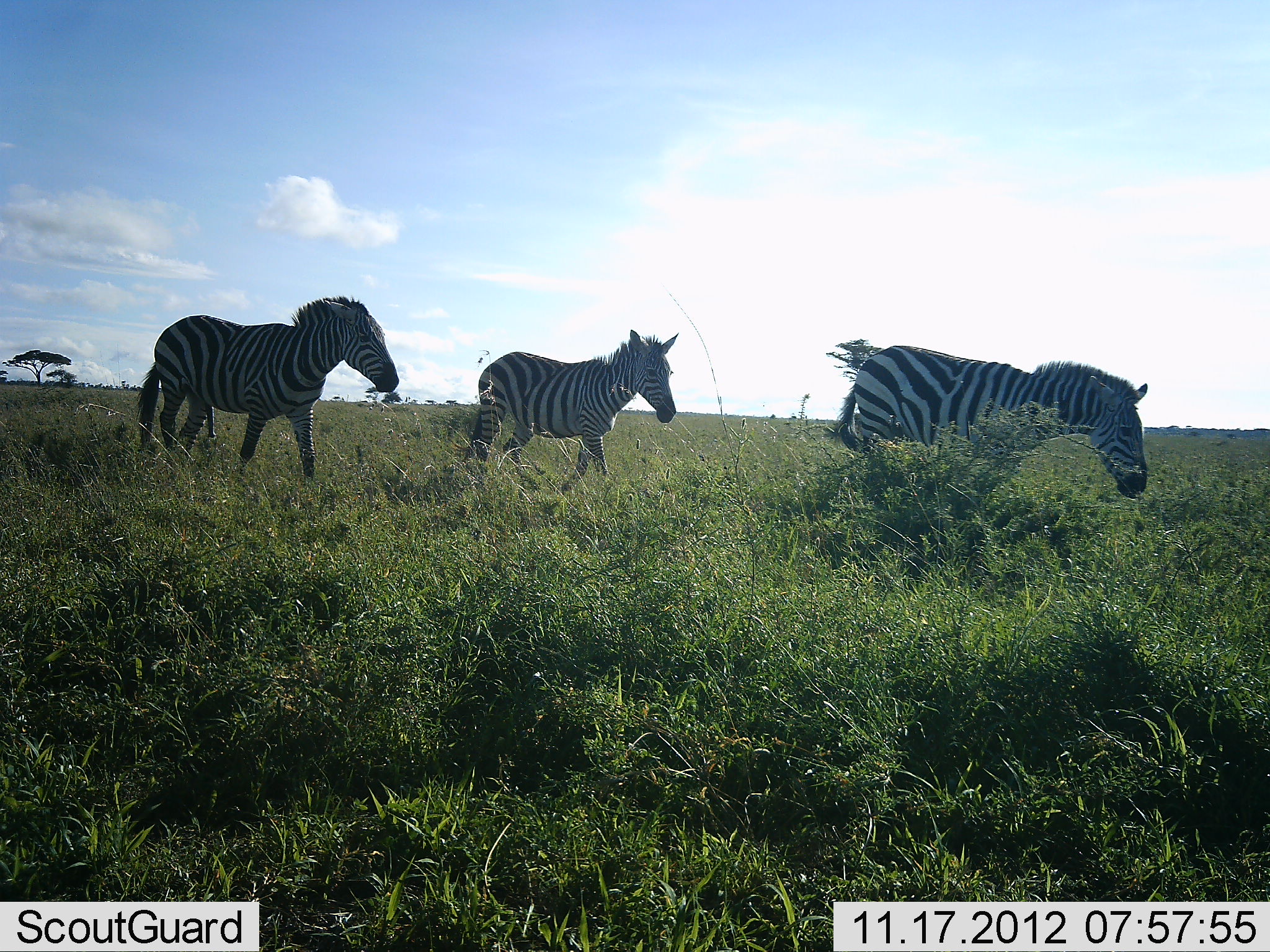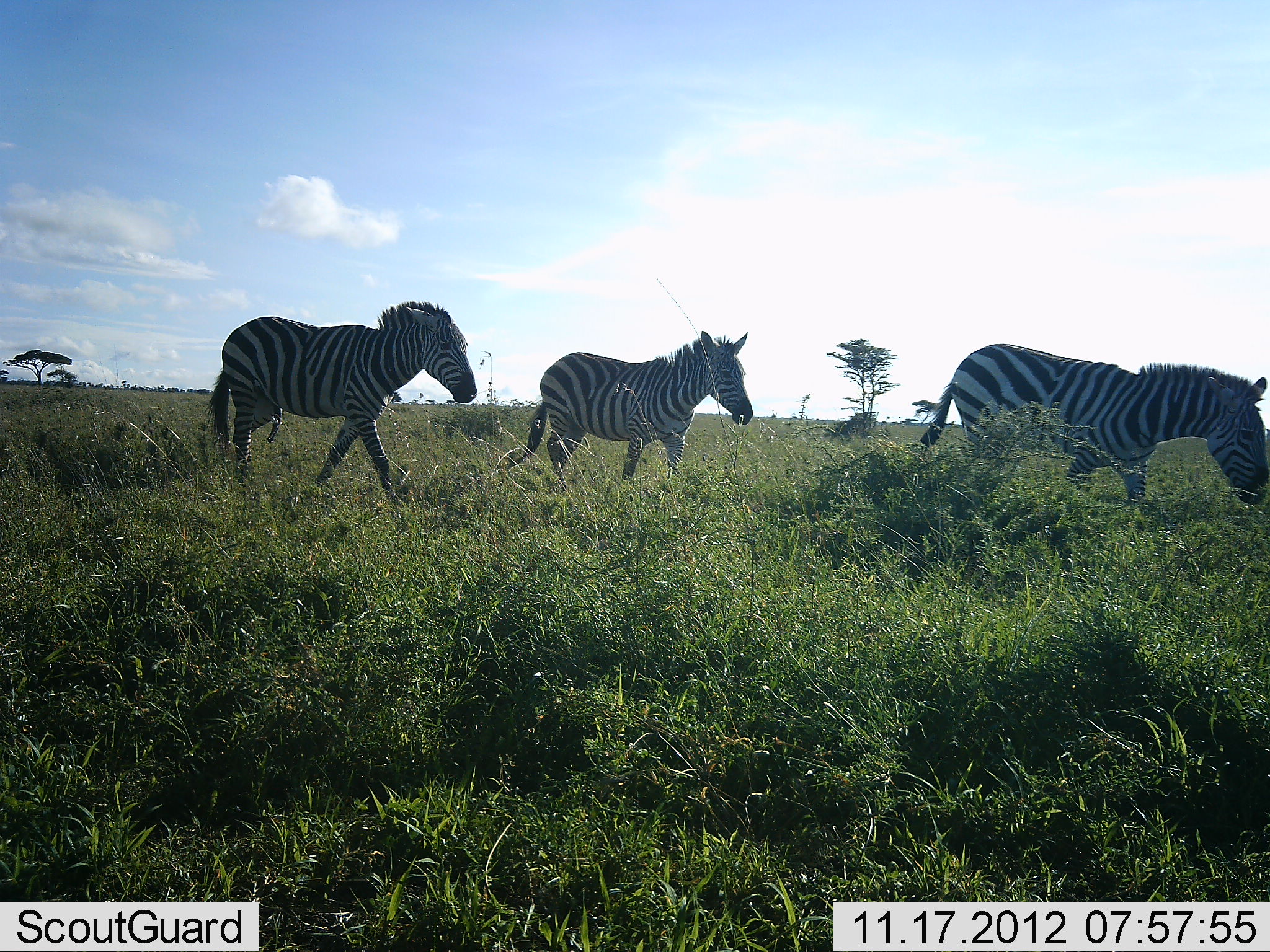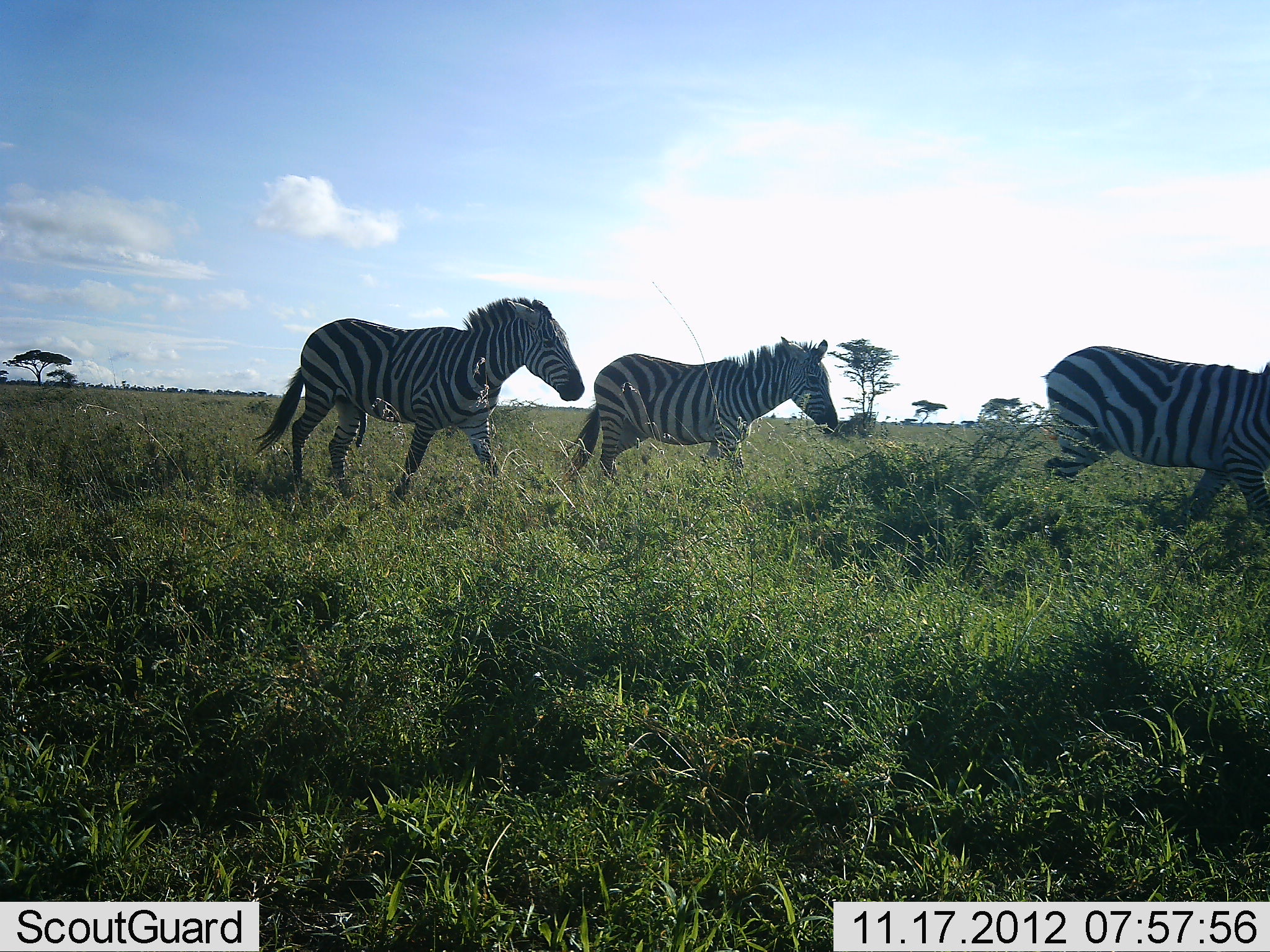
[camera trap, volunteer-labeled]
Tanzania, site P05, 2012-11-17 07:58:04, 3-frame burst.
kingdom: Animalia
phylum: Chordata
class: Mammalia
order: Perissodactyla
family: Equidae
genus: Equus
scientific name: Equus quagga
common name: plains zebra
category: zebra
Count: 3.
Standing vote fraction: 10%.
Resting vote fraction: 0%.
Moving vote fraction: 100%.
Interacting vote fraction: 0%.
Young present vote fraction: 0%.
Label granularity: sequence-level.